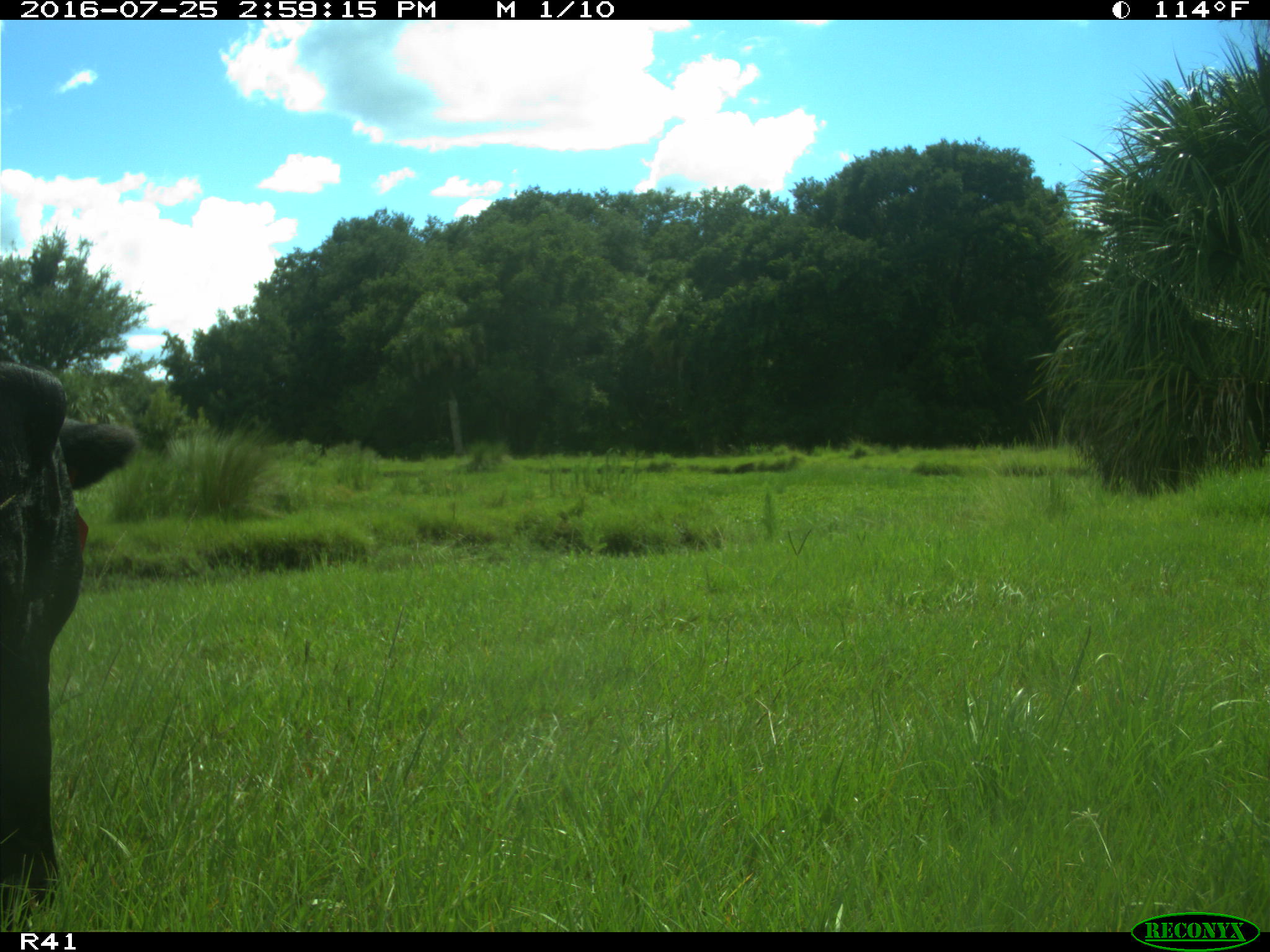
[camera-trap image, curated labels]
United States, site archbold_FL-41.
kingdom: Animalia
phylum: Chordata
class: Mammalia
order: Artiodactyla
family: Bovidae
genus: Bos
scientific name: Bos taurus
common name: domestic cow